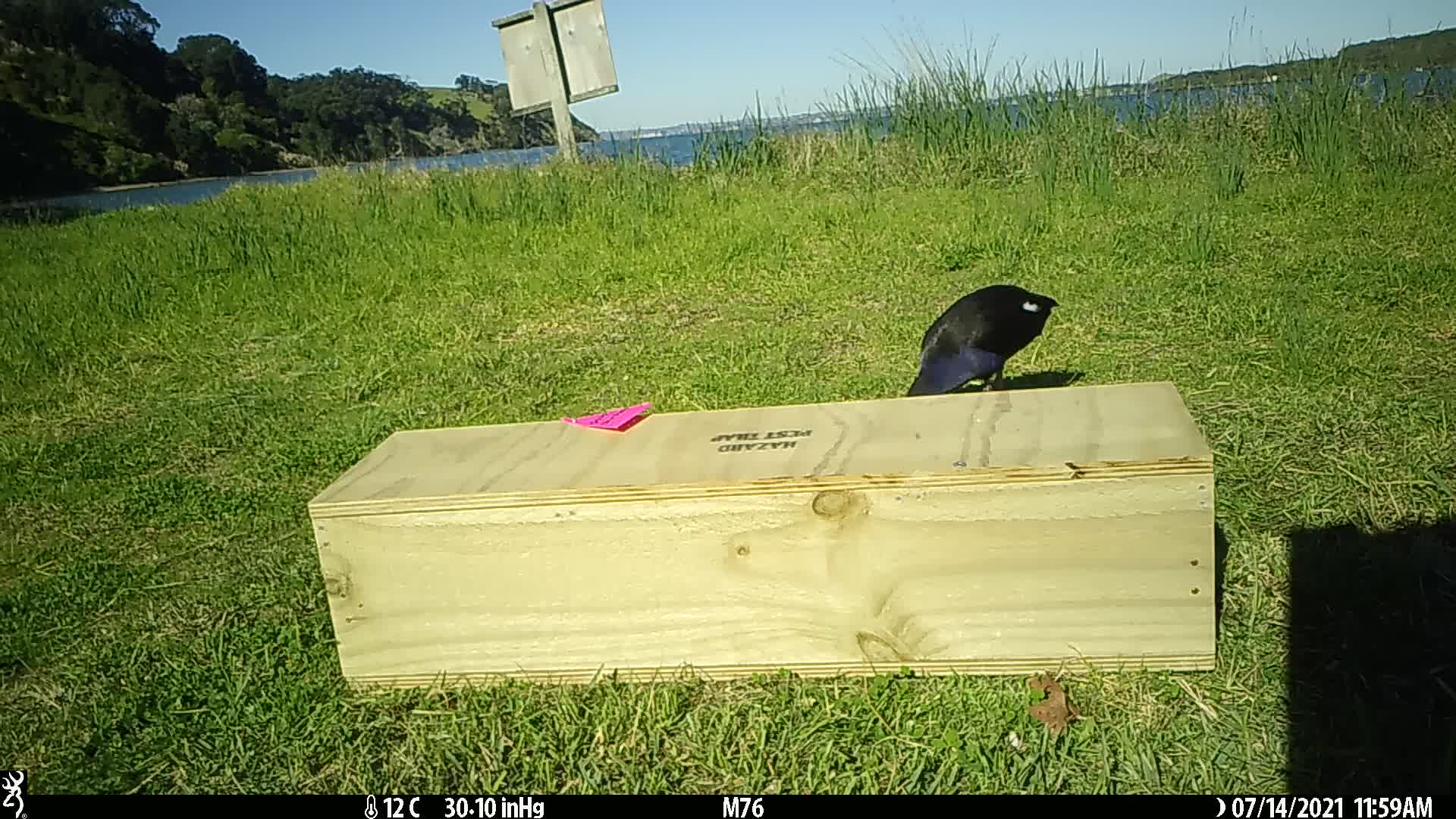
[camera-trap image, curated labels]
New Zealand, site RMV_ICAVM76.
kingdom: Animalia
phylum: Chordata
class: Aves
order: Gruiformes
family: Rallidae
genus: Porphyrio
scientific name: Porphyrio melanotus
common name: australasian swamphen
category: pukeko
Pukeko (australasian swamphen) (Porphyrio melanotus).